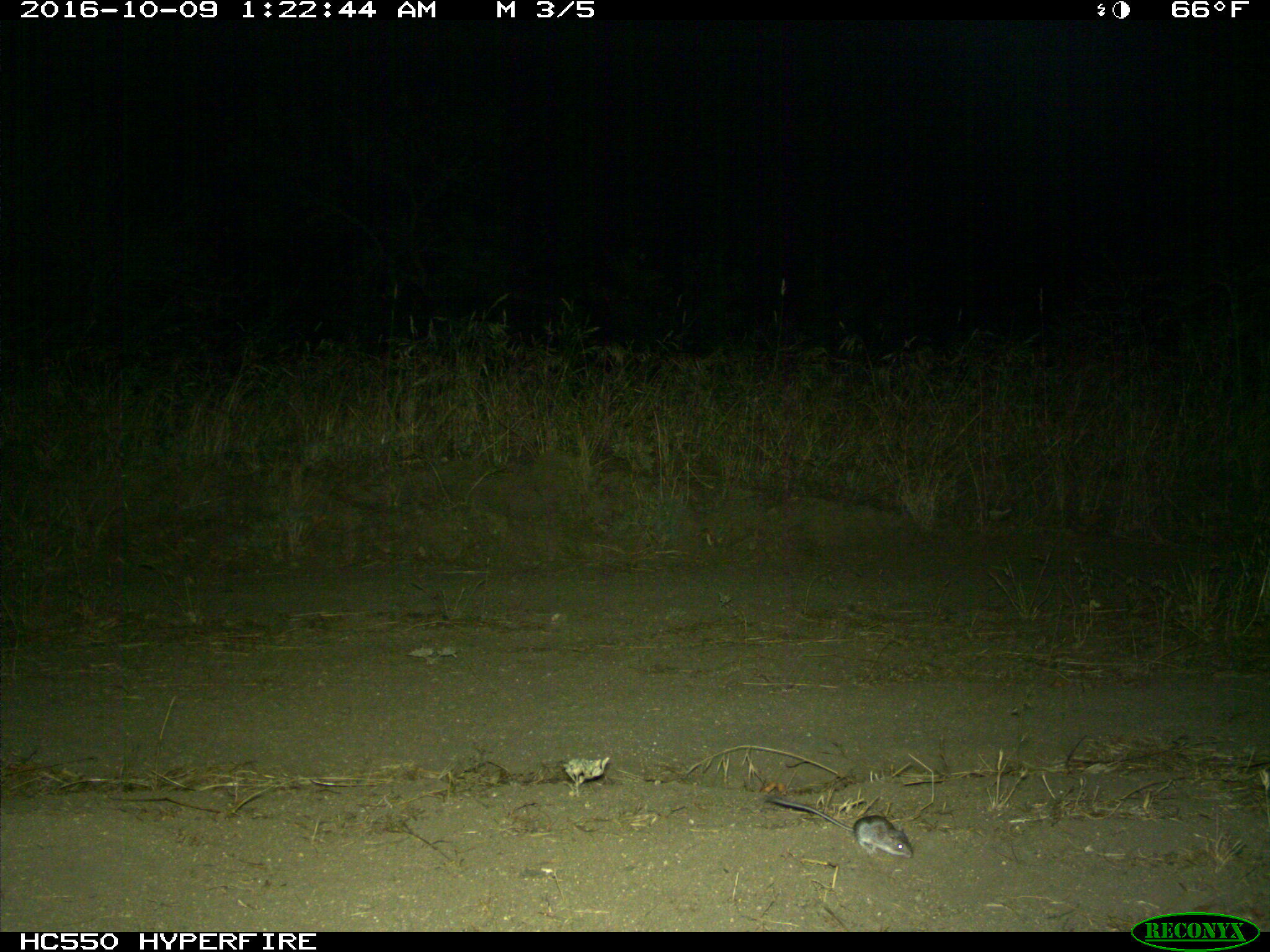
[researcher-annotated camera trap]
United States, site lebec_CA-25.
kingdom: Animalia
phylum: Chordata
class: Mammalia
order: Rodentia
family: Cricetidae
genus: Peromyscus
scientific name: Peromyscus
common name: deermice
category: unidentified deer mouse